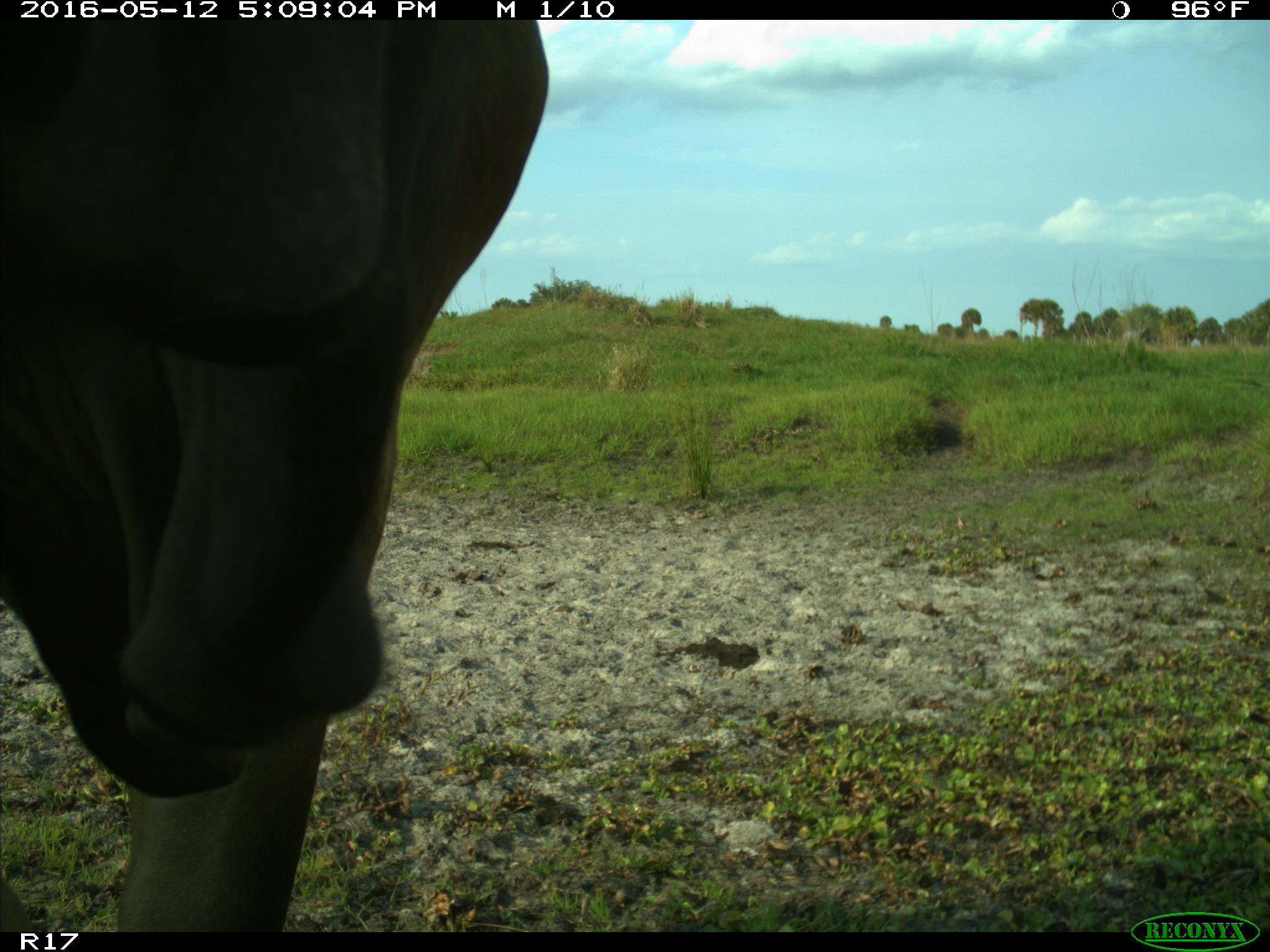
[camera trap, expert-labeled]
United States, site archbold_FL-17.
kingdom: Animalia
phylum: Chordata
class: Mammalia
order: Artiodactyla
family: Bovidae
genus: Bos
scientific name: Bos taurus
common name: domestic cow